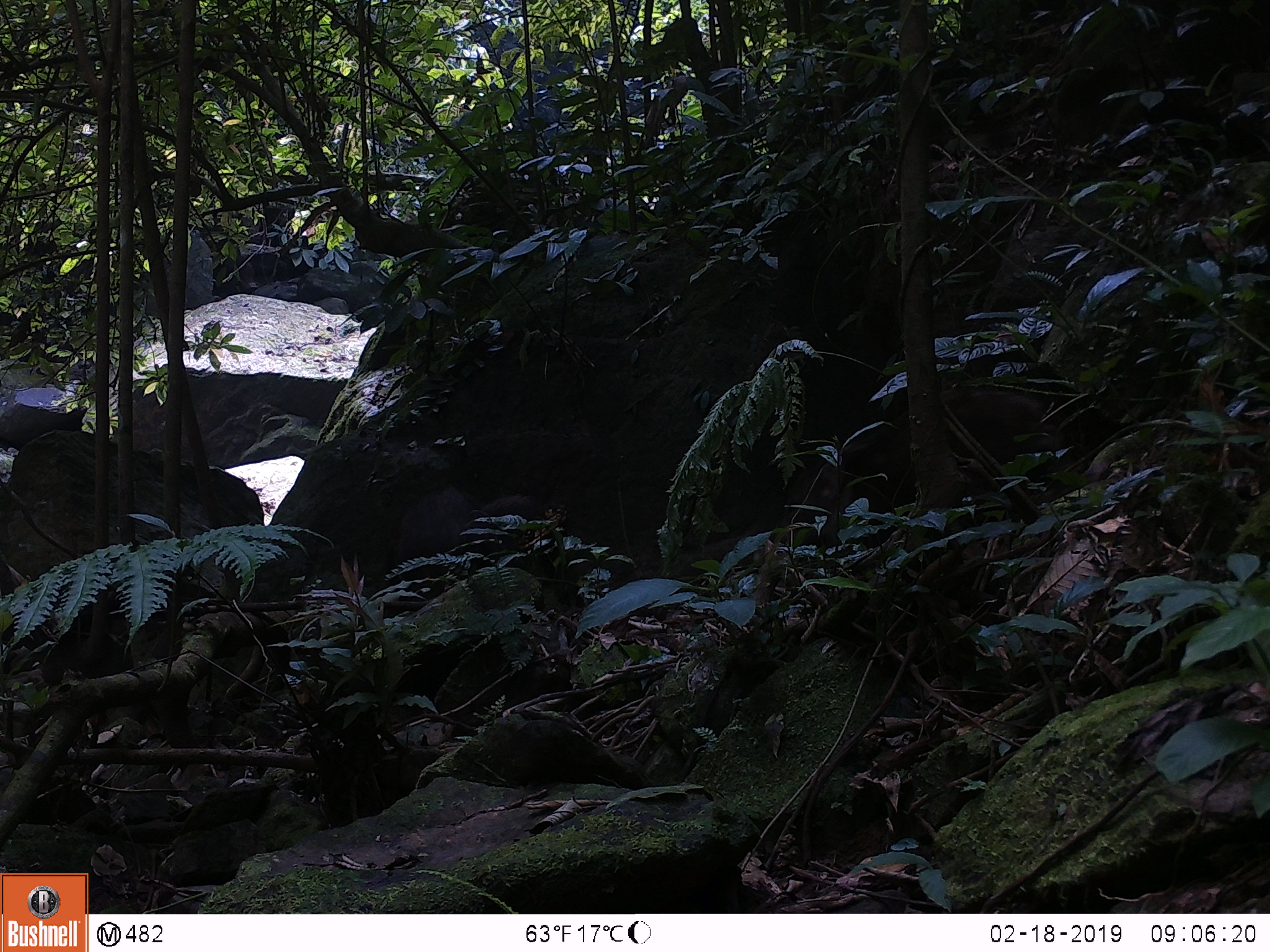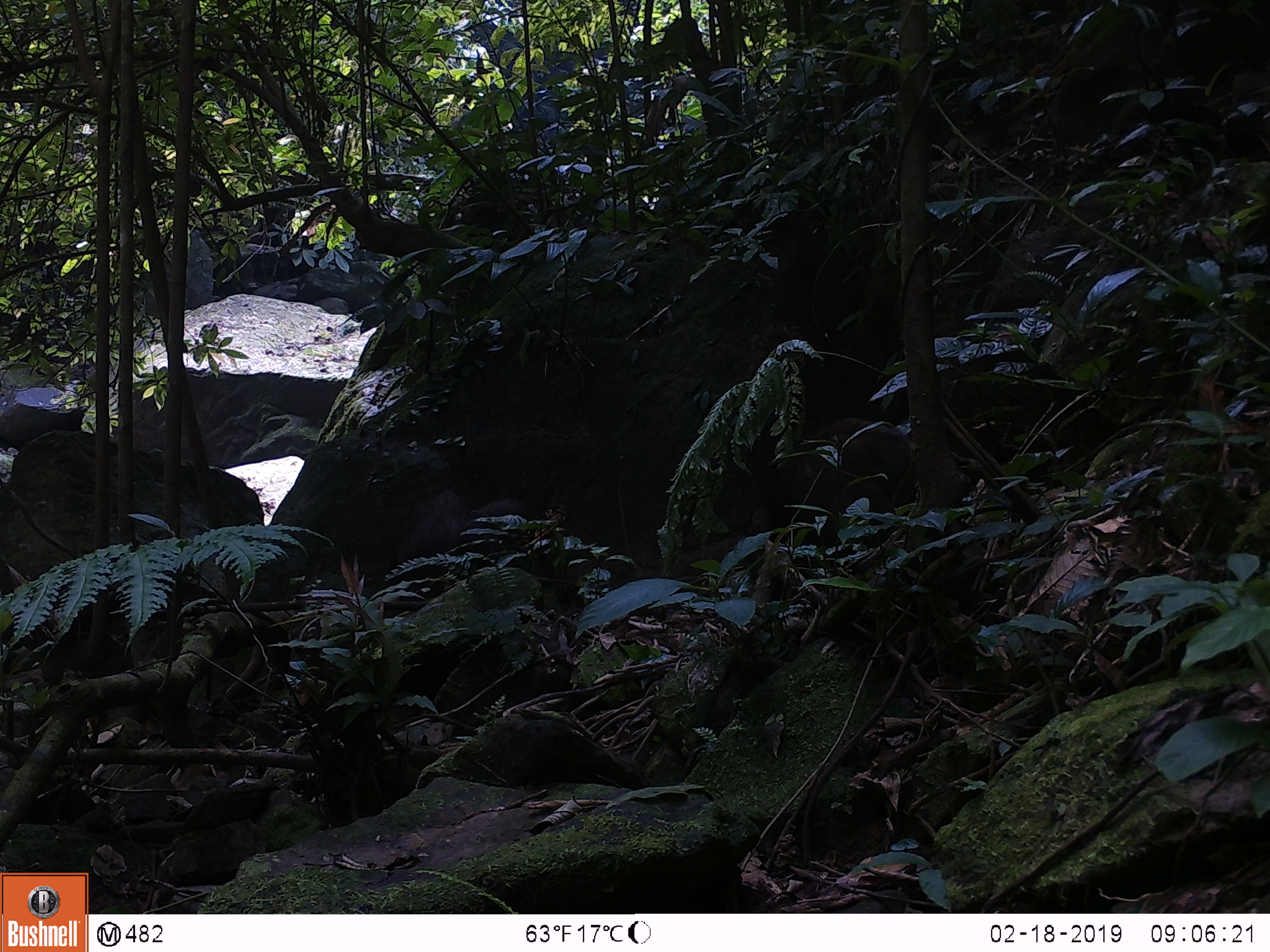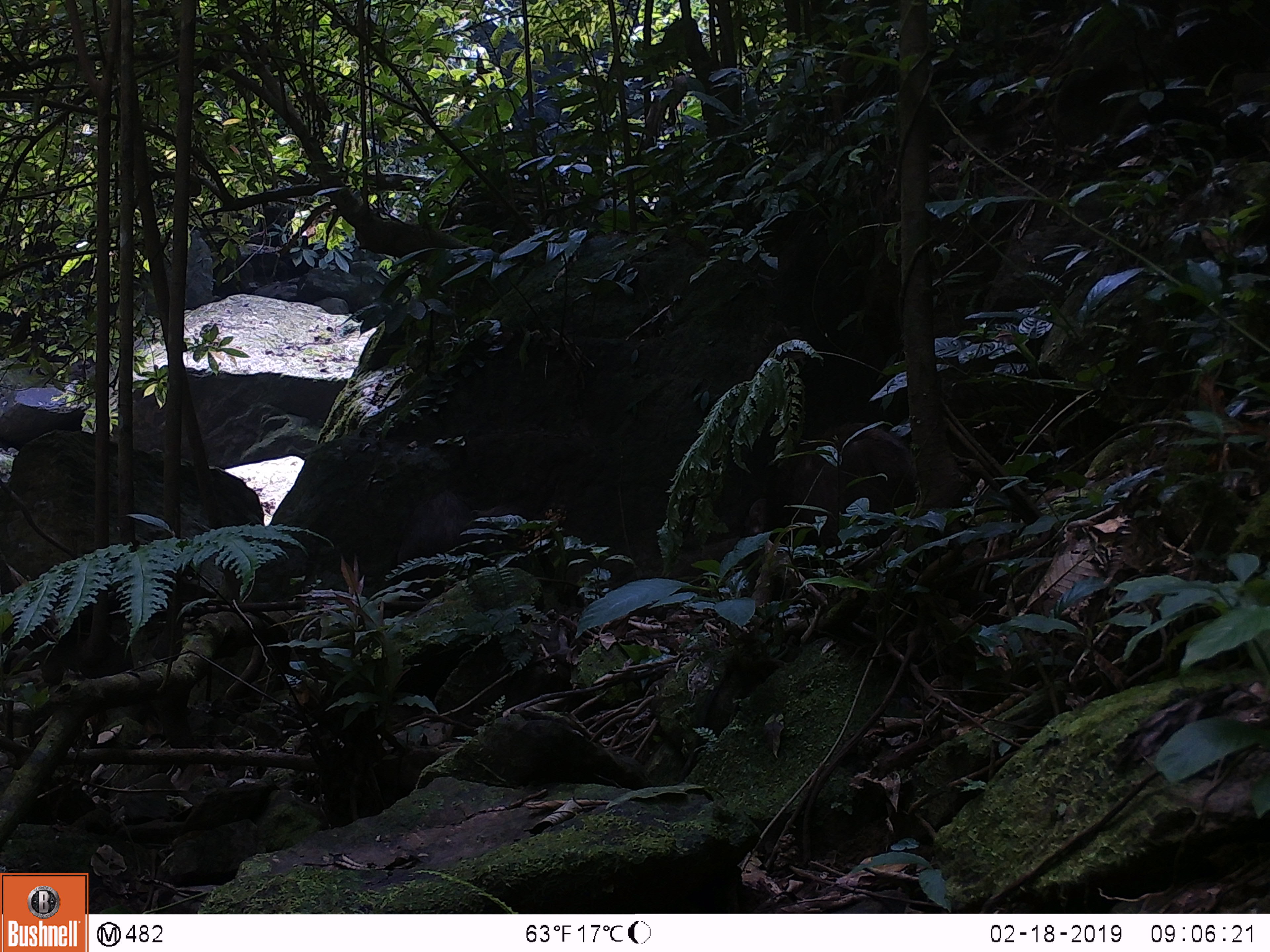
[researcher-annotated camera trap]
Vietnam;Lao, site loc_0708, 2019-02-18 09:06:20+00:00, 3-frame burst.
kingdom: Animalia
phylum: Chordata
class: Mammalia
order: Artiodactyla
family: Suidae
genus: Sus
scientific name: Sus scrofa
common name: eurasian wild pig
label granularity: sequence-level